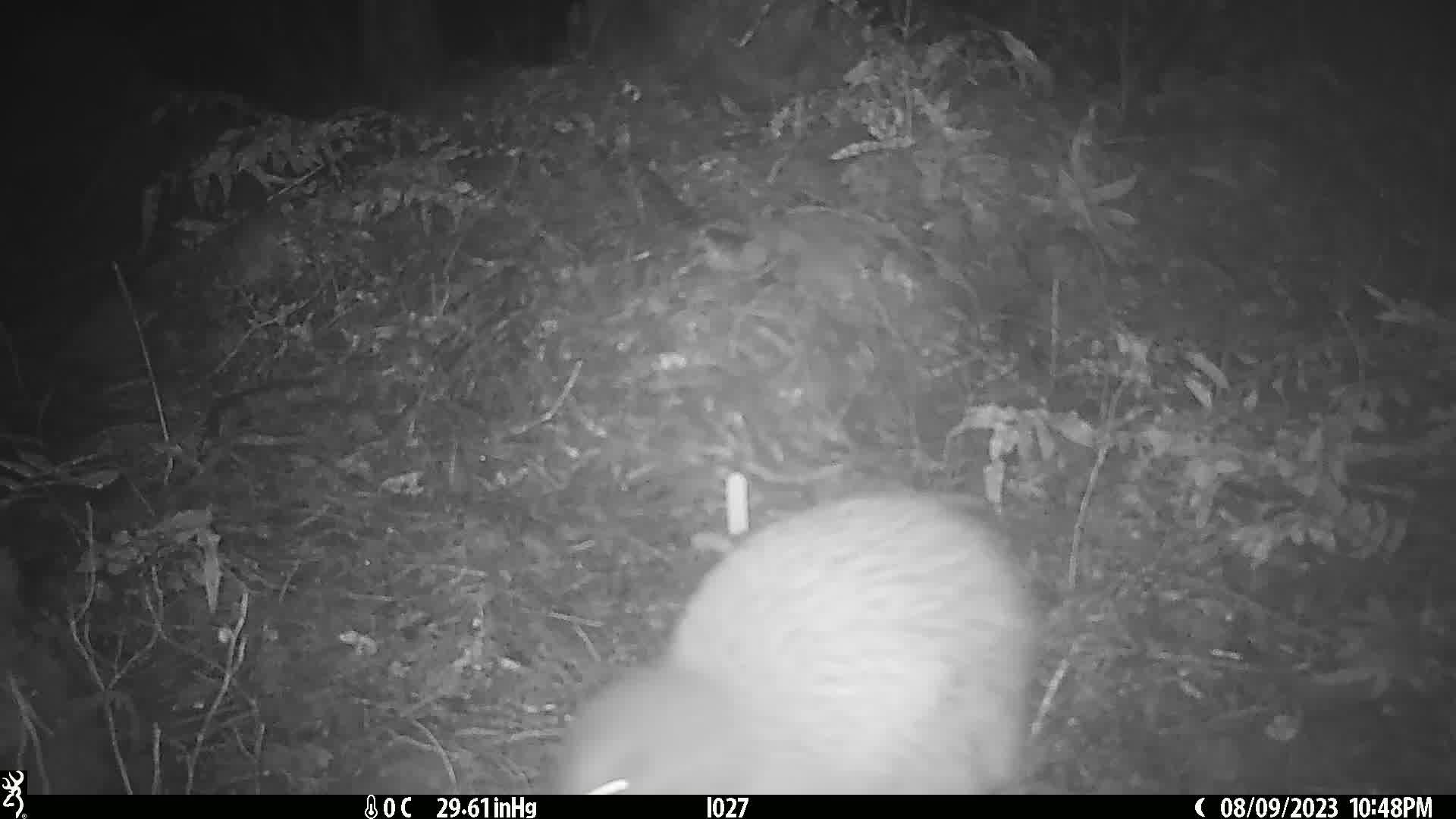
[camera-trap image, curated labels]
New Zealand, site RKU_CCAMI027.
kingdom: Animalia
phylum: Chordata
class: Aves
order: Apterygiformes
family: Apterygidae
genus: Apteryx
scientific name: Apteryx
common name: kiwi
Kiwi (Apteryx).